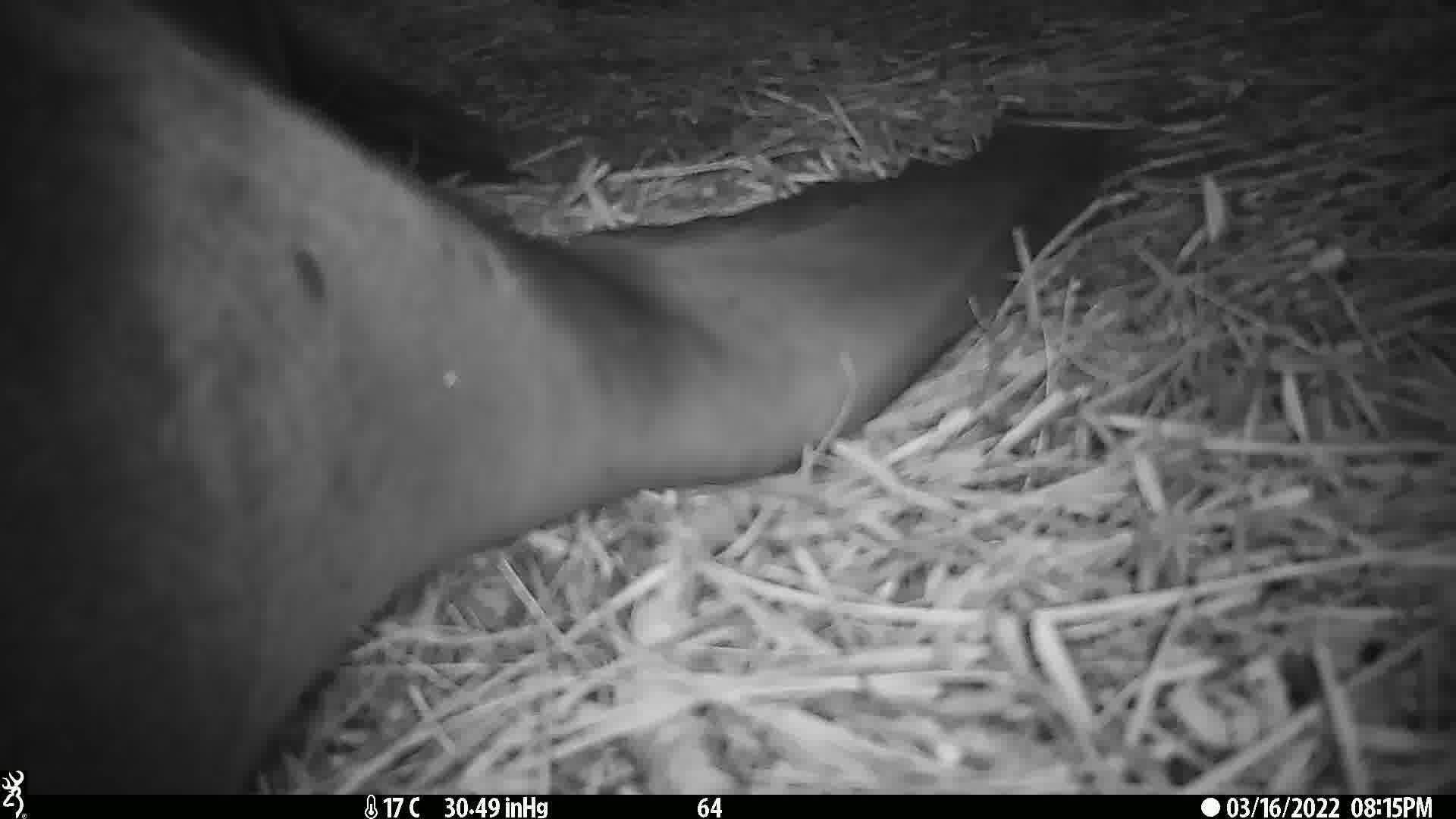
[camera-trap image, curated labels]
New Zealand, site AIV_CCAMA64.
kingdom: Animalia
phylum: Chordata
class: Mammalia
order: Carnivora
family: Otariidae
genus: Phocarctos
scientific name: Phocarctos hookeri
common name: new zealand sea lion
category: sealion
Sealion (new zealand sea lion) (Phocarctos hookeri).